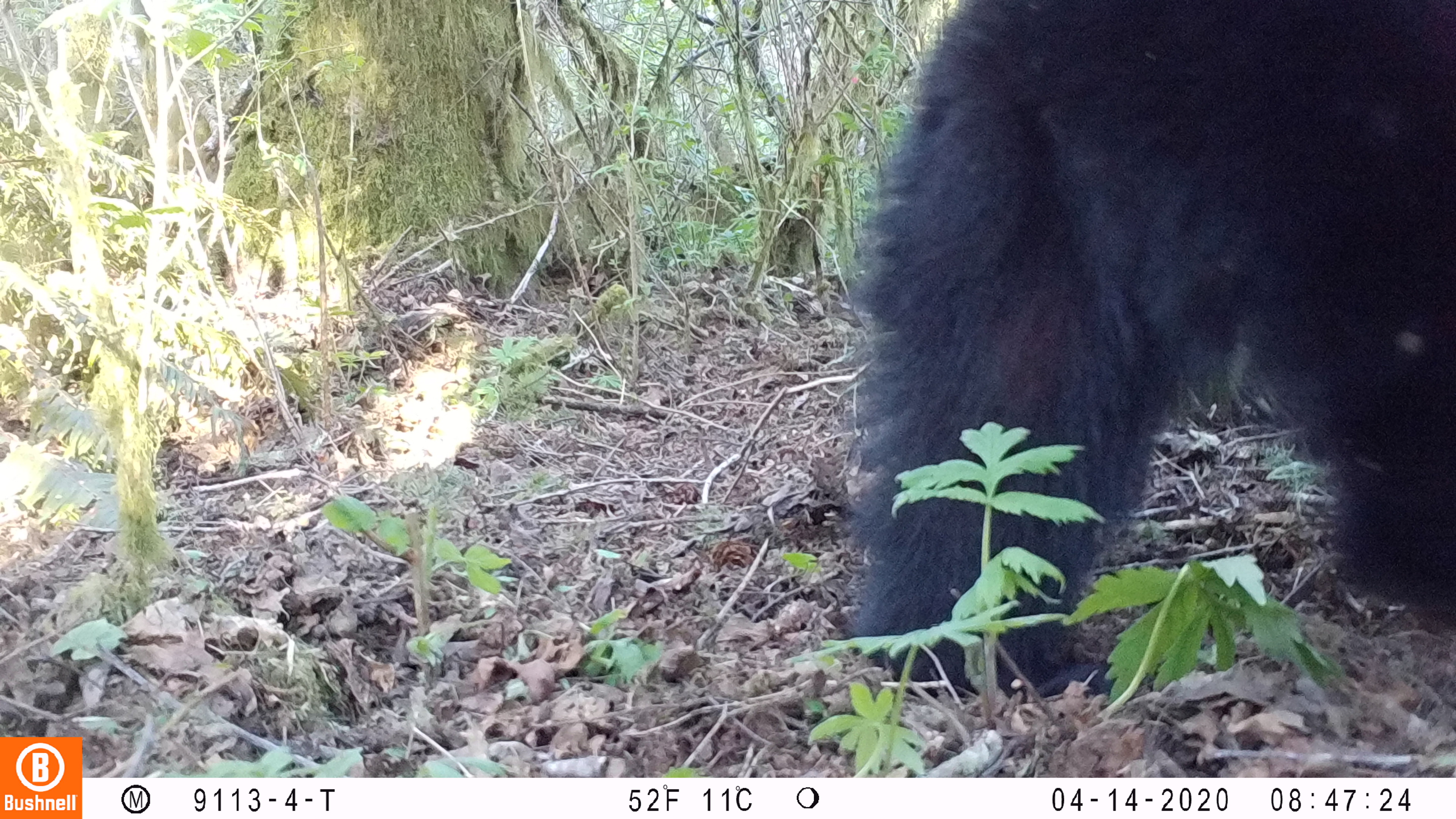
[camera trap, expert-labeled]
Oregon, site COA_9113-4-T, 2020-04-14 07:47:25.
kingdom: Animalia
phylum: Chordata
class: Mammalia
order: Carnivora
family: Ursidae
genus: Ursus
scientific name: Ursus americanus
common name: american black bear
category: black bear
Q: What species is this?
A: Black bear (american black bear) (Ursus americanus).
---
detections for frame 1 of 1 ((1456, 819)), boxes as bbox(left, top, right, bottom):
black bear: bbox(846, 2, 1450, 670)